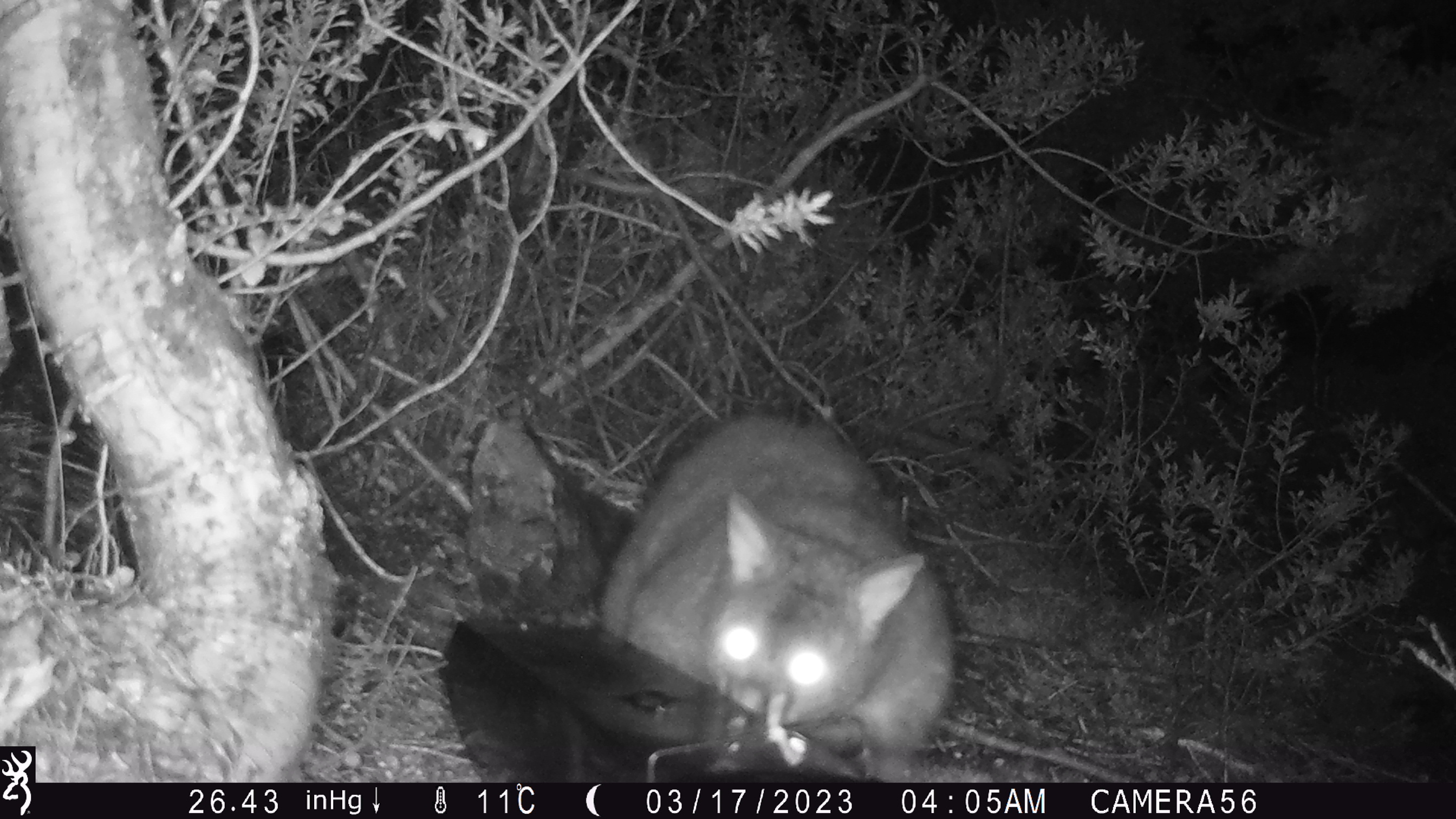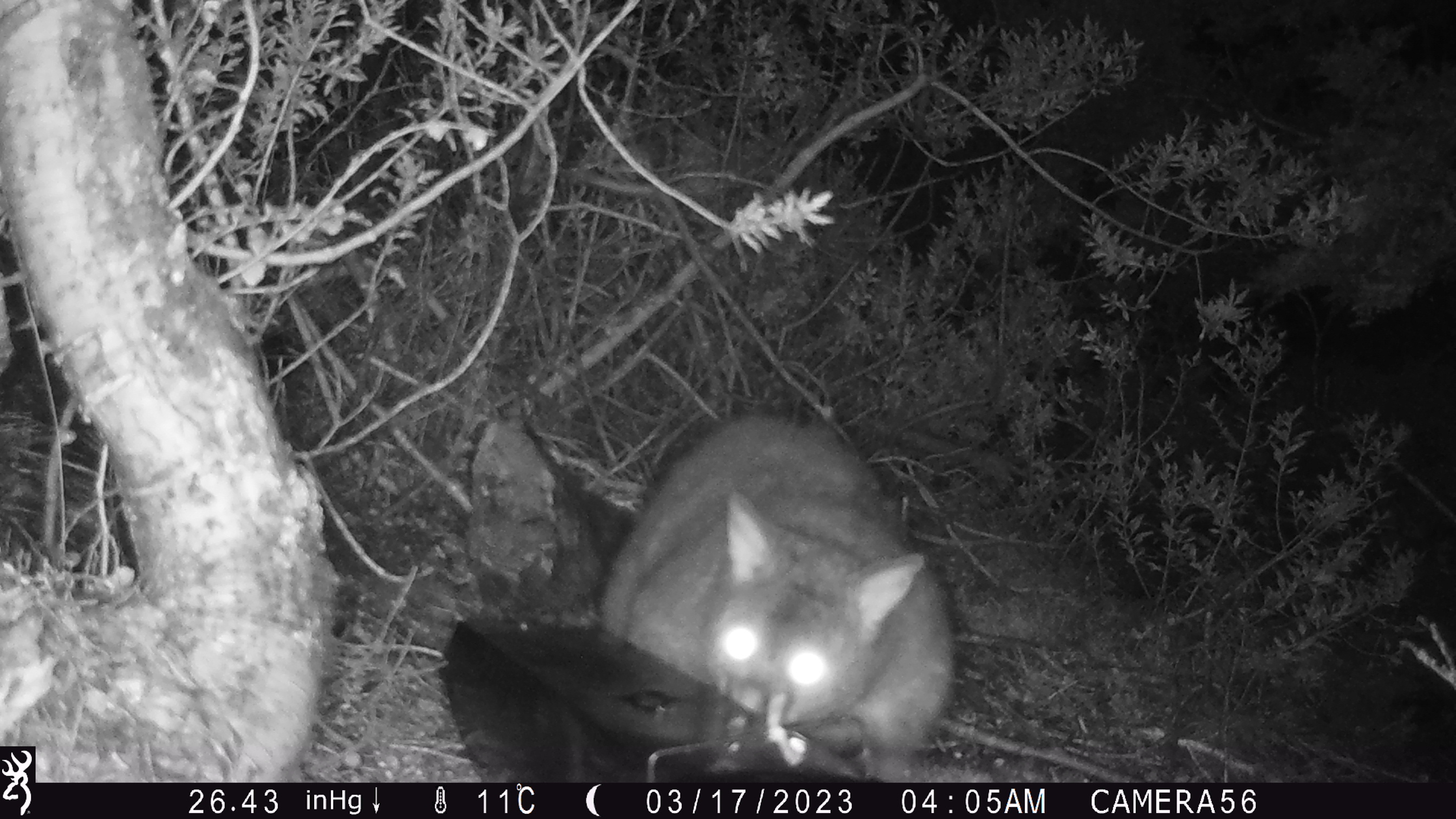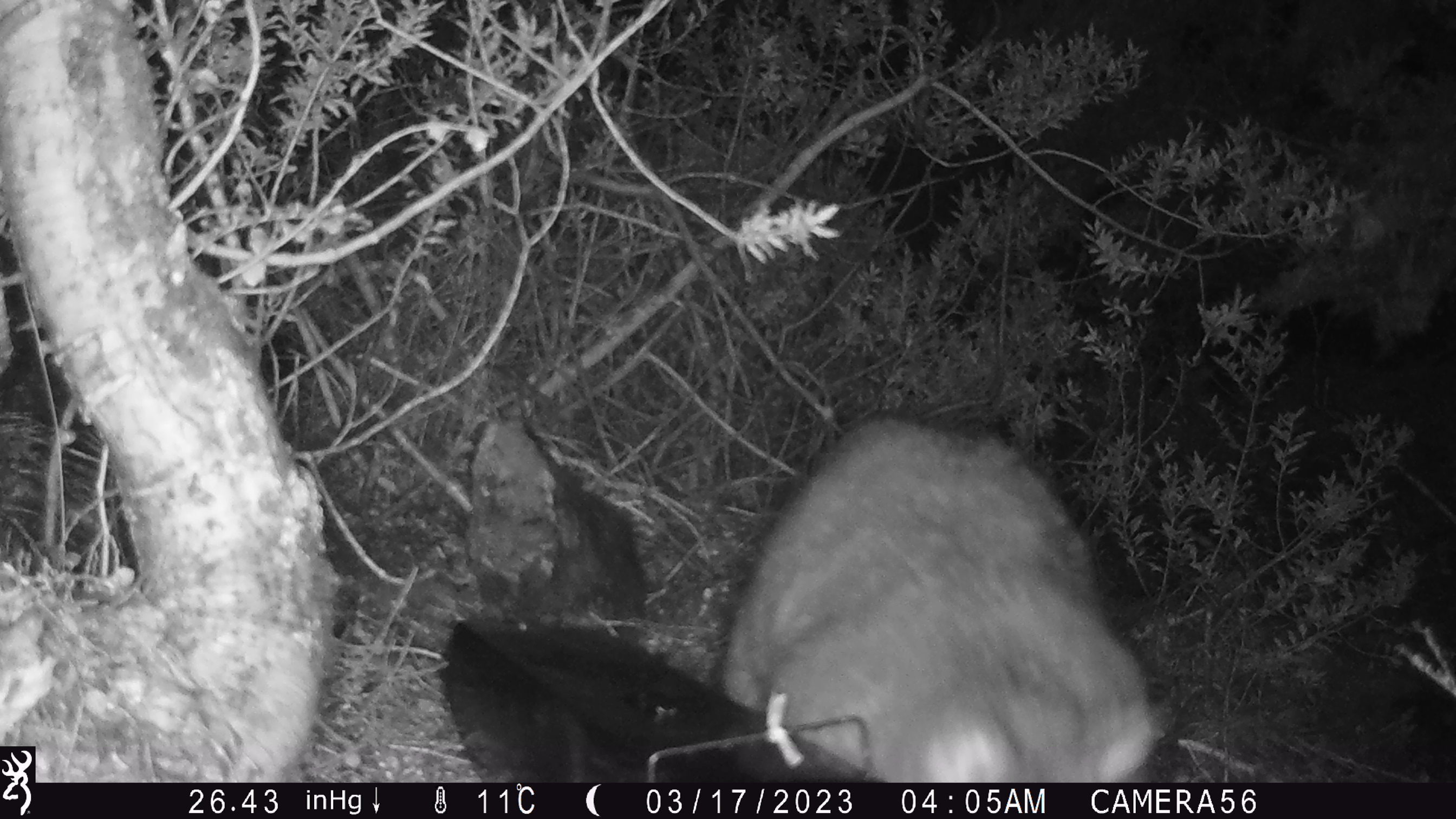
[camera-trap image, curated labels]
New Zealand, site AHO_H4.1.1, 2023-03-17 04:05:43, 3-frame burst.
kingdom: Animalia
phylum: Chordata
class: Mammalia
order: Diprotodontia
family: Phalangeridae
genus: Trichosurus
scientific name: Trichosurus vulpecula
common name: common brushtail possum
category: possum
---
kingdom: Animalia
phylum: Chordata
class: Mammalia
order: Carnivora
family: Mustelidae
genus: Mustela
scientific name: Mustela erminea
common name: stoat